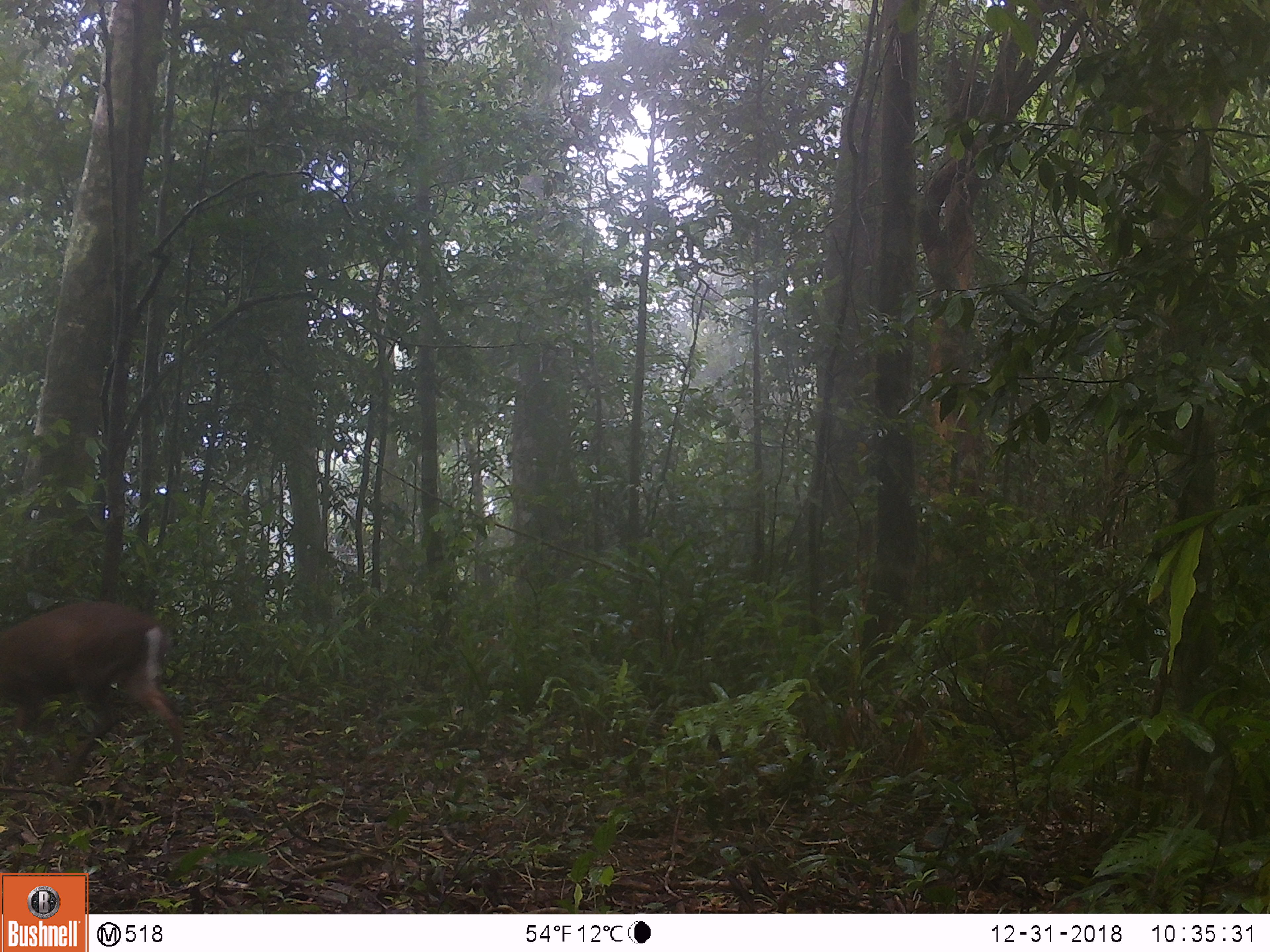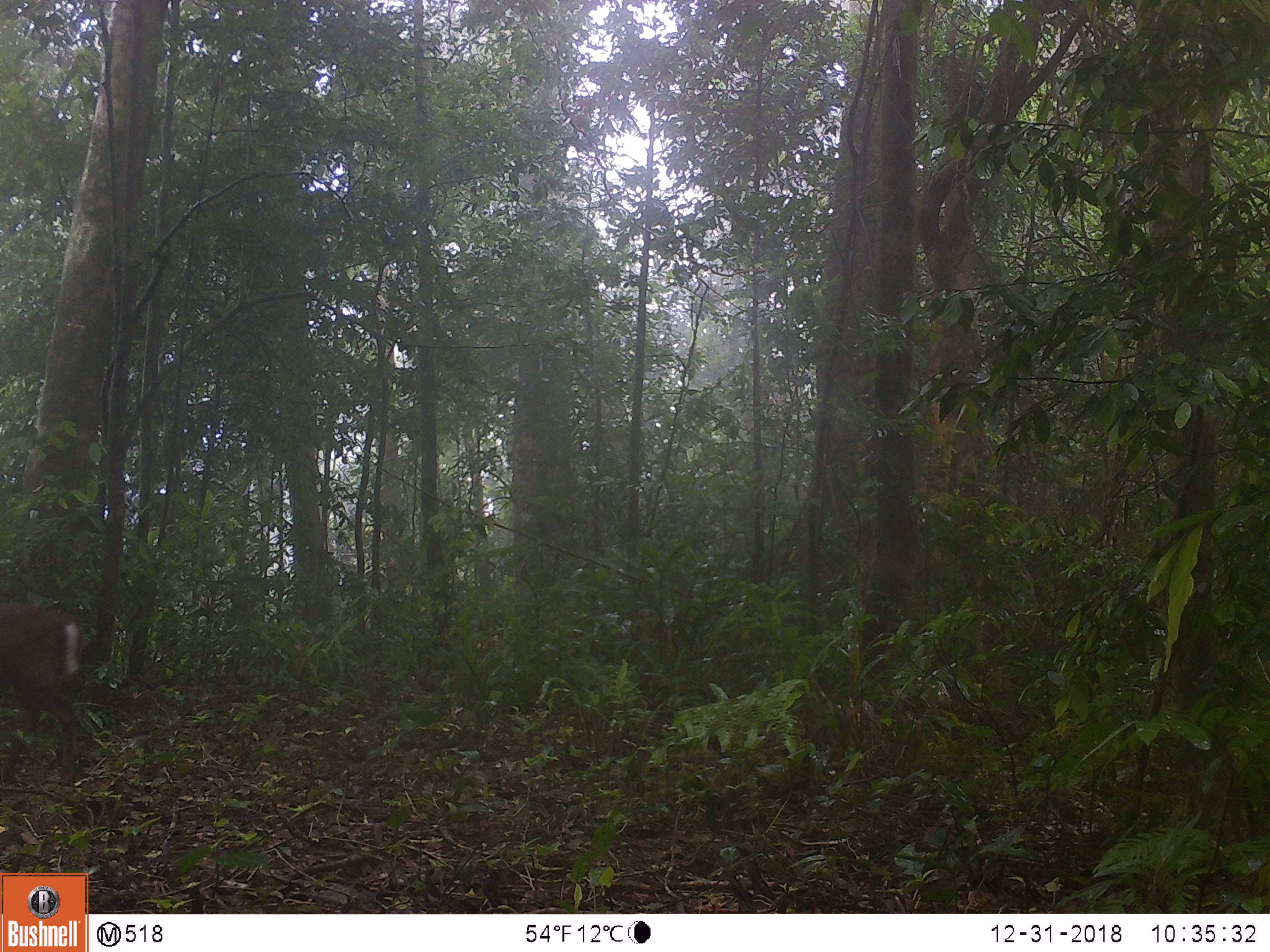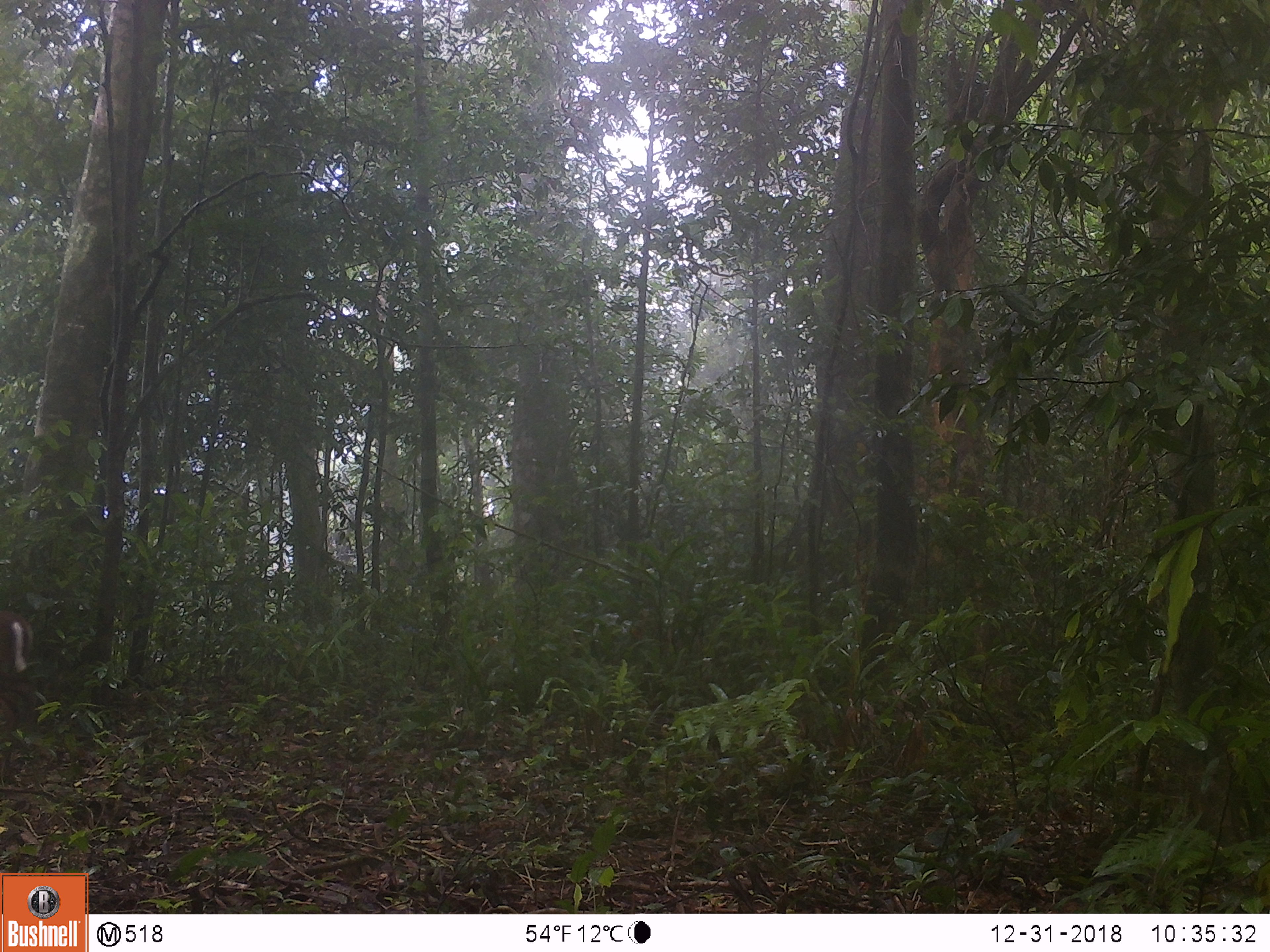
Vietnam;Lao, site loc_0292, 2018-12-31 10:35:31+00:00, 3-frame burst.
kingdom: Animalia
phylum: Chordata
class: Mammalia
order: Artiodactyla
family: Cervidae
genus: Muntiacus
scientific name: Muntiacus rooseveltorum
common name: roosevelt's muntjac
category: roosevelts muntjac group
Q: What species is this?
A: Roosevelts muntjac group (roosevelt's muntjac) (Muntiacus rooseveltorum).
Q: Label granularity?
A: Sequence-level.